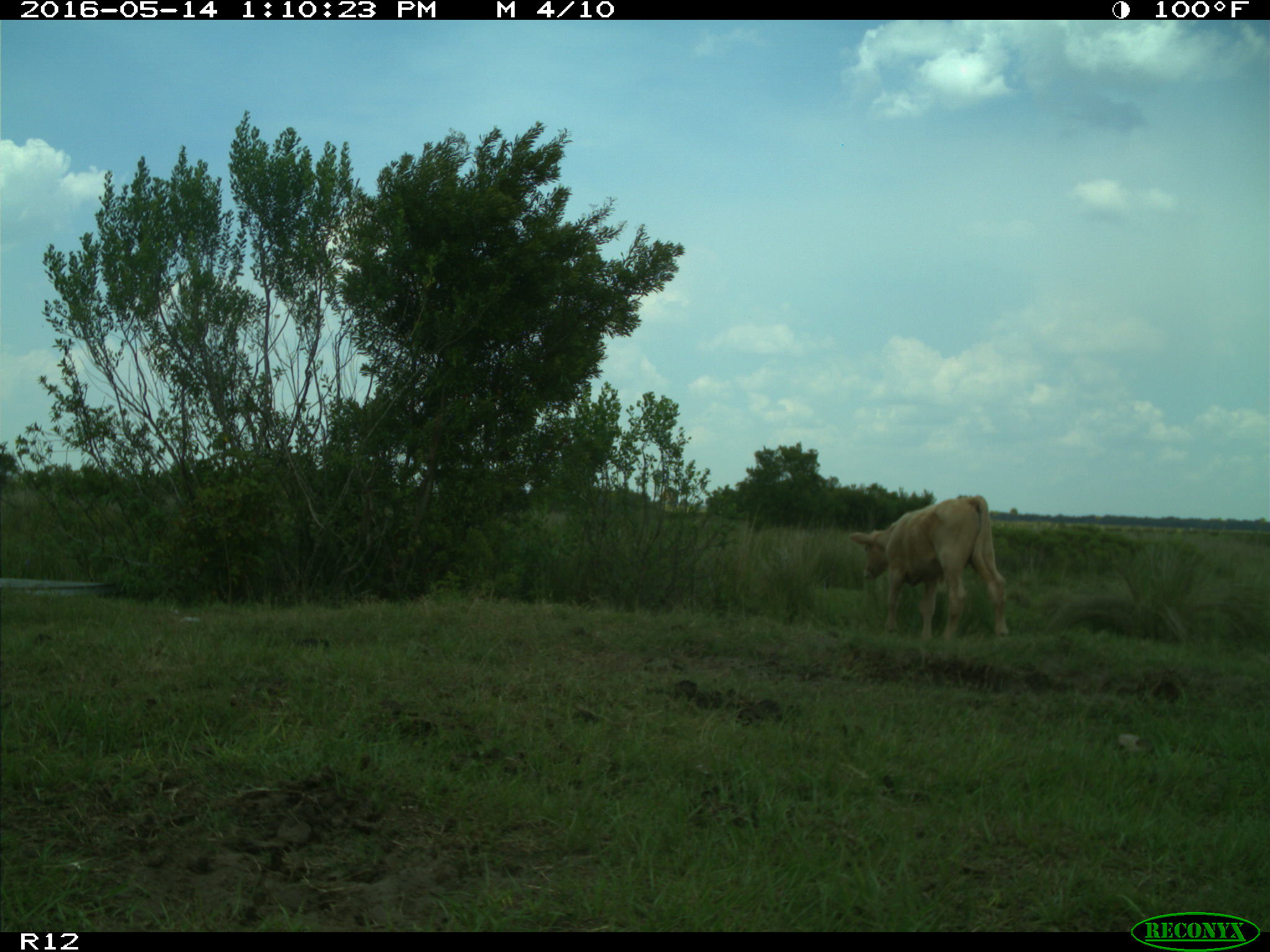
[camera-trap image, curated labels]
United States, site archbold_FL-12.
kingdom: Animalia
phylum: Chordata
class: Mammalia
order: Artiodactyla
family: Bovidae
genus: Bos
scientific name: Bos taurus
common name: domestic cow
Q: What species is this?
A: Bos taurus (domestic cow).